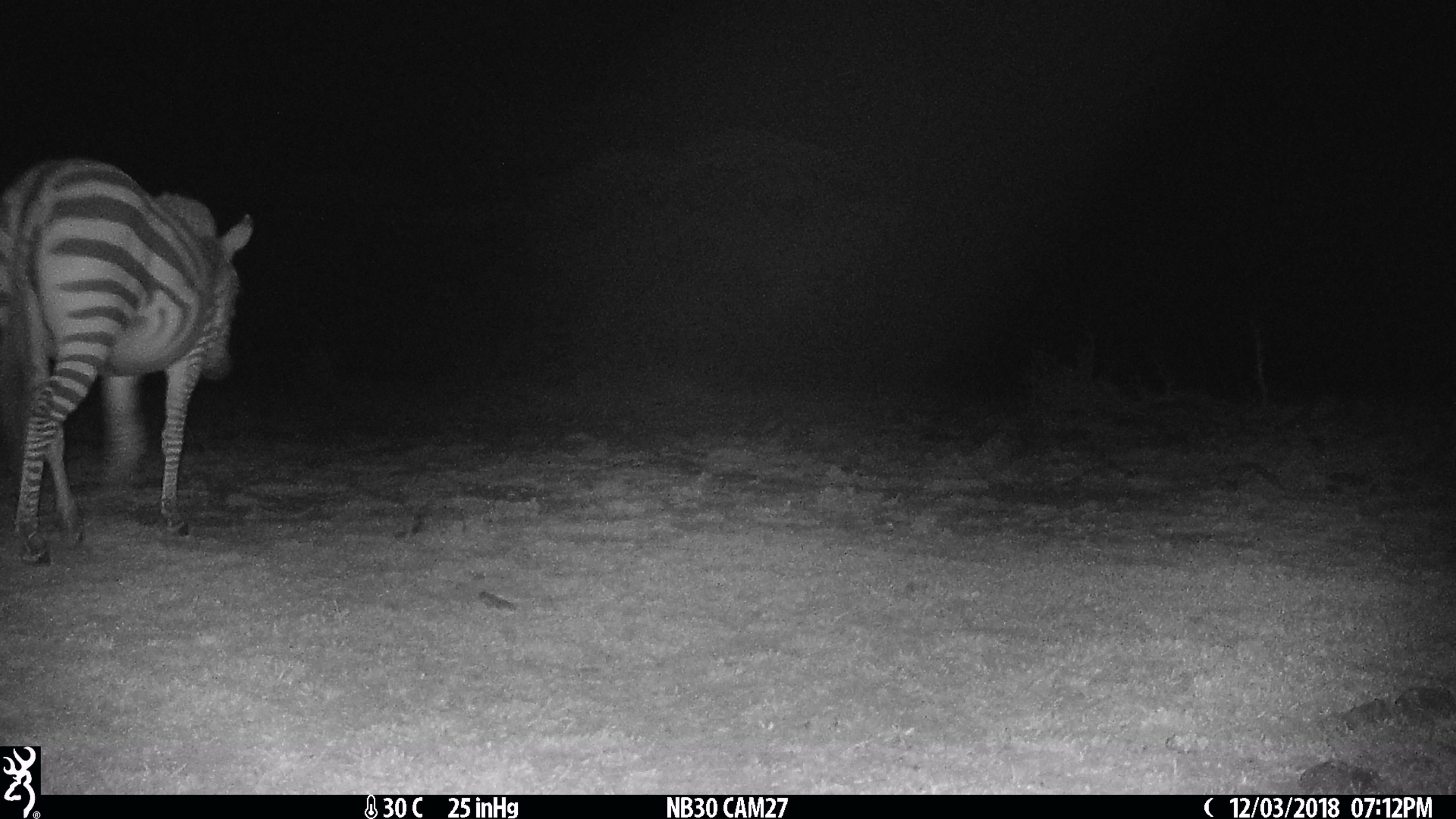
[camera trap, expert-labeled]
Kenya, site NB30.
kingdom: Animalia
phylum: Chordata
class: Mammalia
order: Perissodactyla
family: Equidae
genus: Equus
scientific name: Equus quagga burchellii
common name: burchell's zebra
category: zebra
Zebra (burchell's zebra) (Equus quagga burchellii).